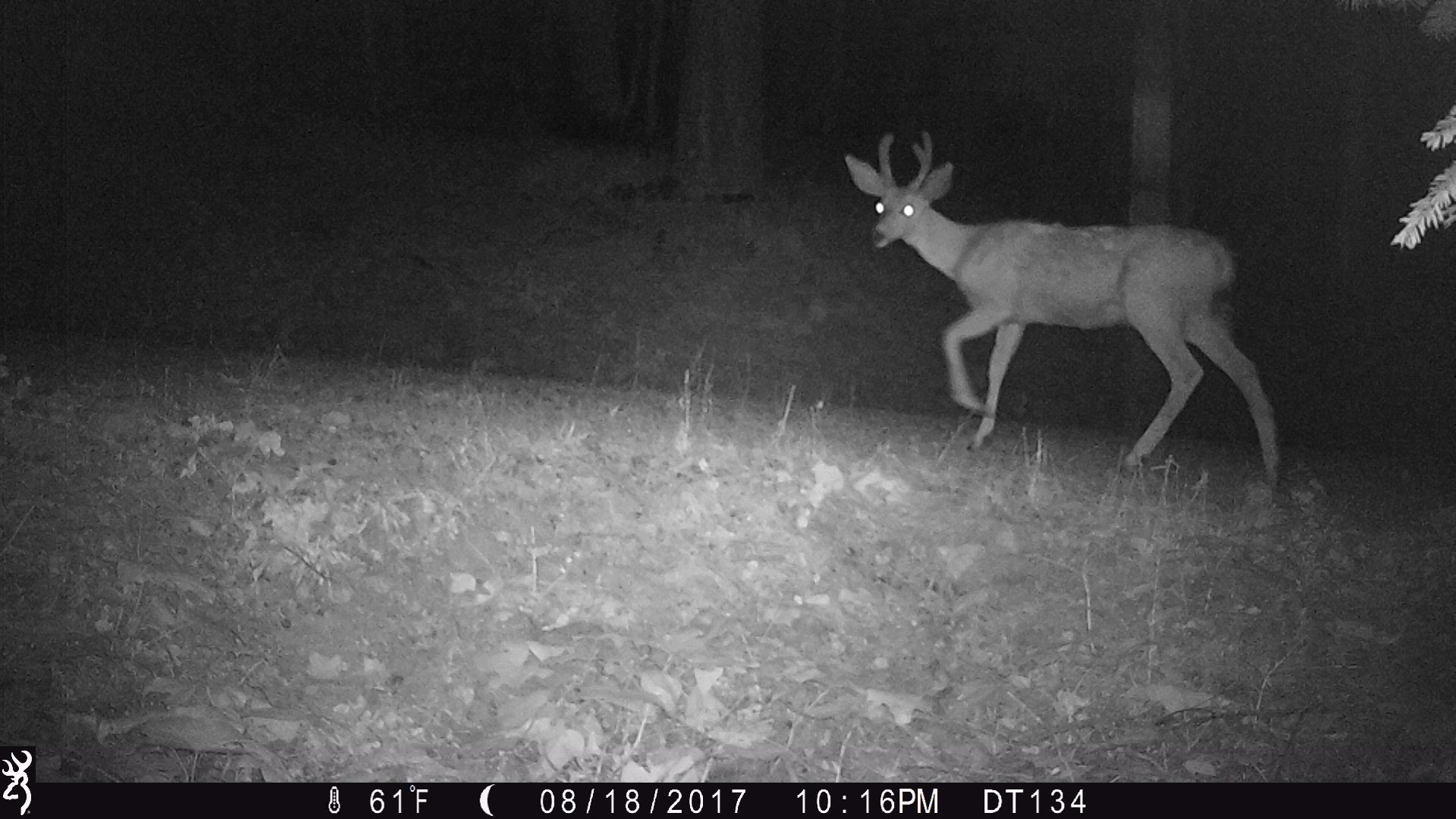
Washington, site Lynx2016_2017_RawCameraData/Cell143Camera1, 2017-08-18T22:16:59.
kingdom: Animalia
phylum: Chordata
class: Mammalia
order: Artiodactyla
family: Cervidae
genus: Odocoileus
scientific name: Odocoileus hemionus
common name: mule deer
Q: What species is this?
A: Odocoileus hemionus (mule deer).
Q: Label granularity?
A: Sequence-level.